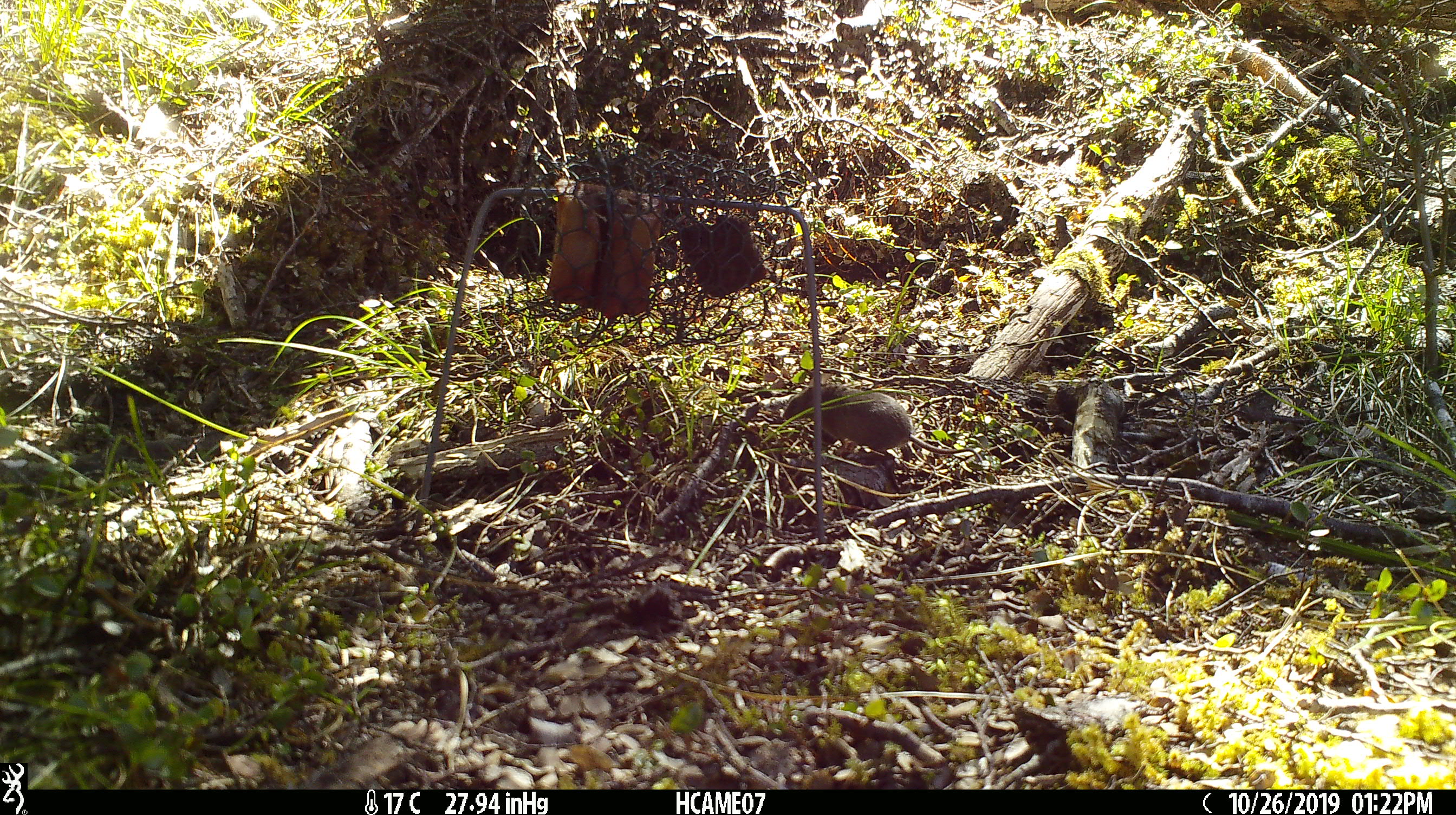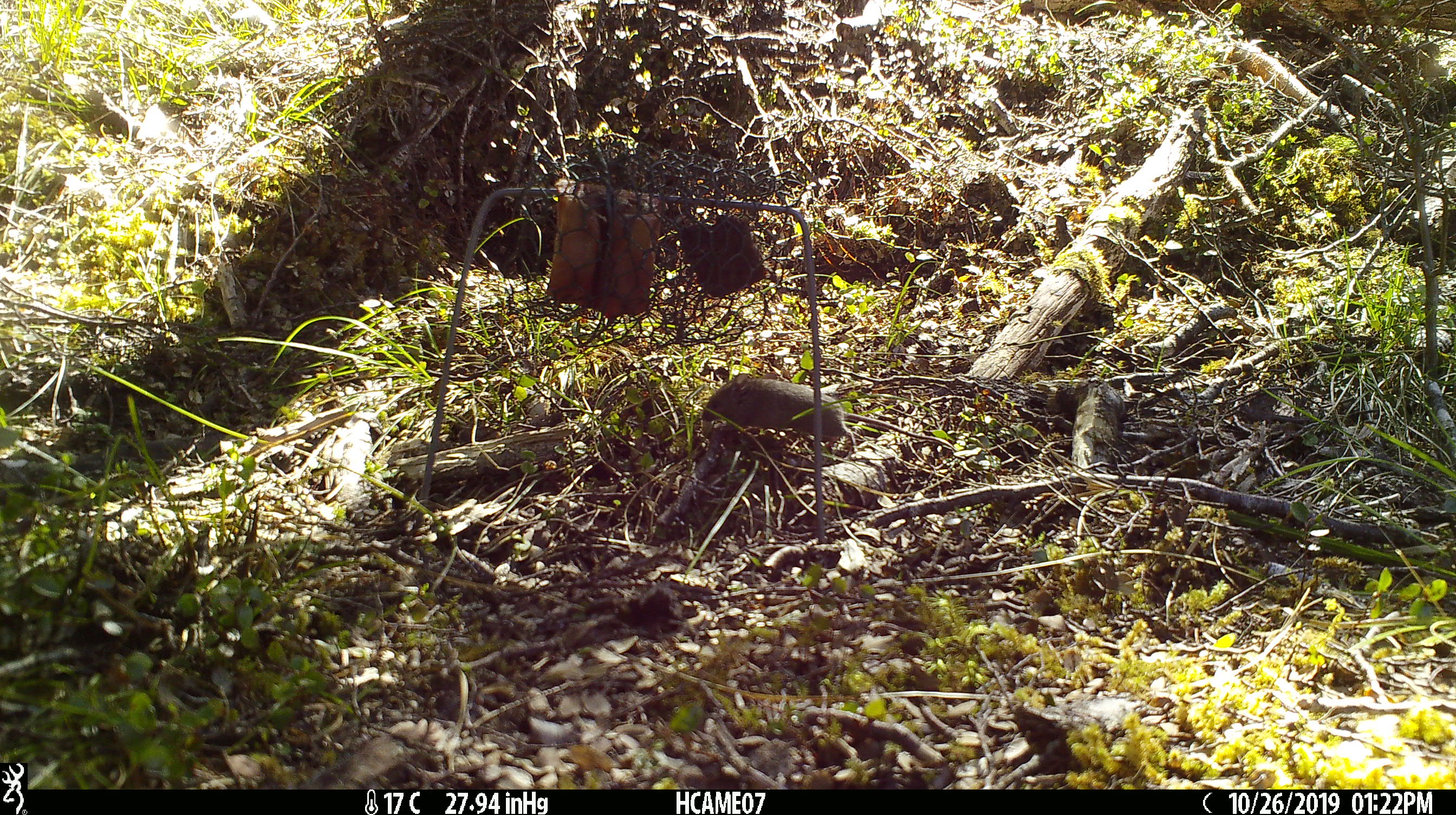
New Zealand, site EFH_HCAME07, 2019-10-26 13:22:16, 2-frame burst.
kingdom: Animalia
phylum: Chordata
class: Mammalia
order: Rodentia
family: Muridae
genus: Mus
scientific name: Mus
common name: mouse